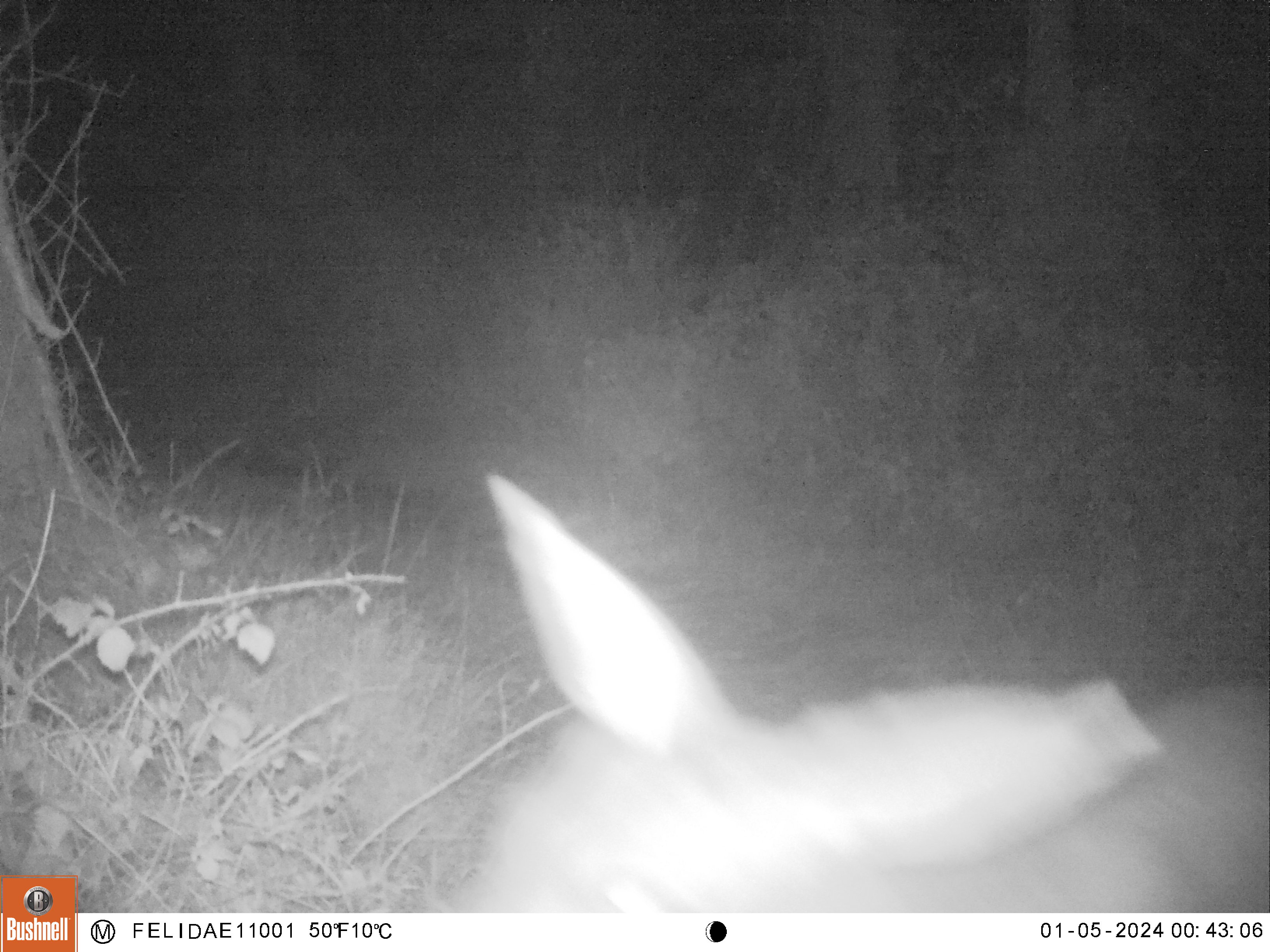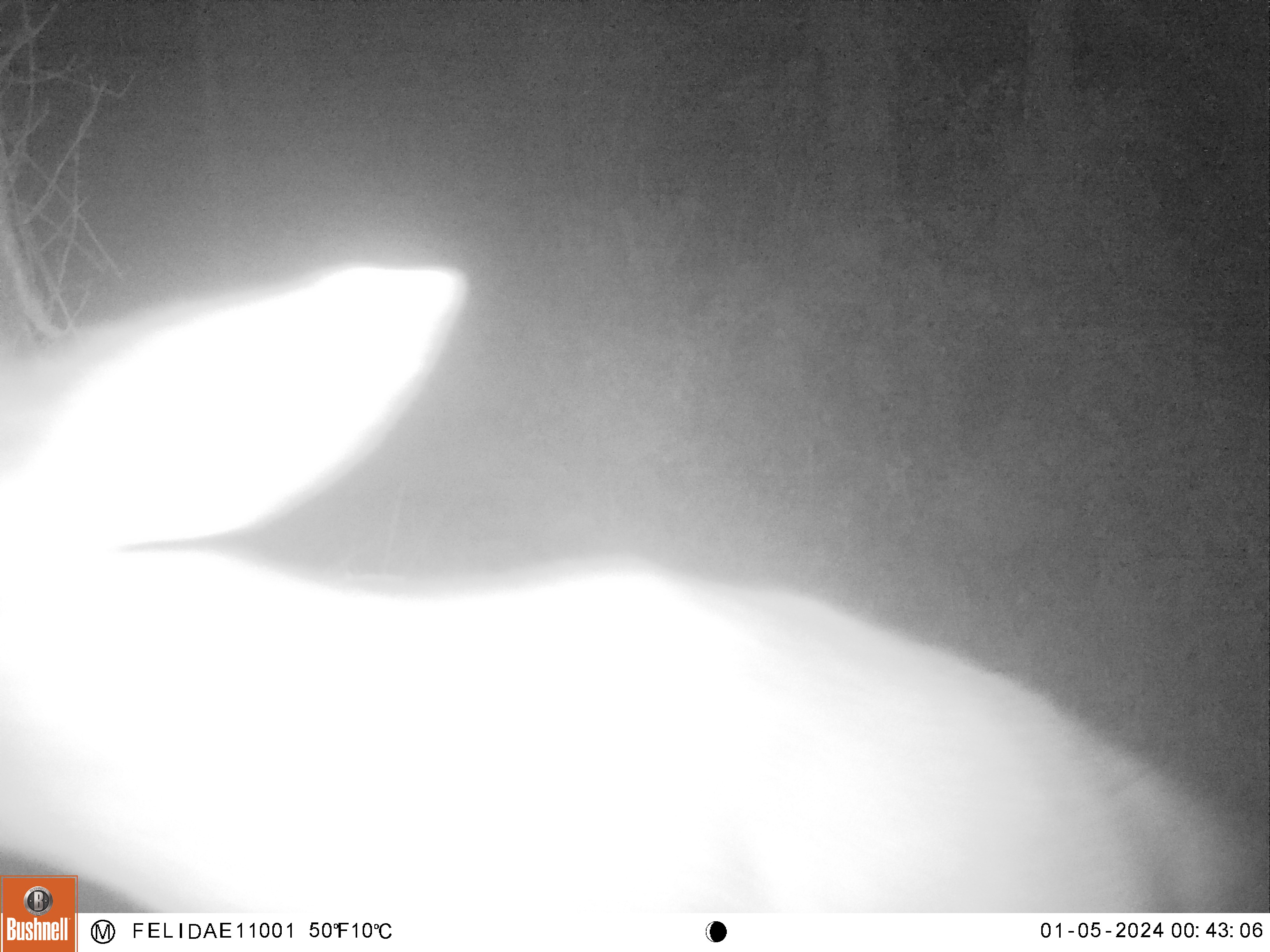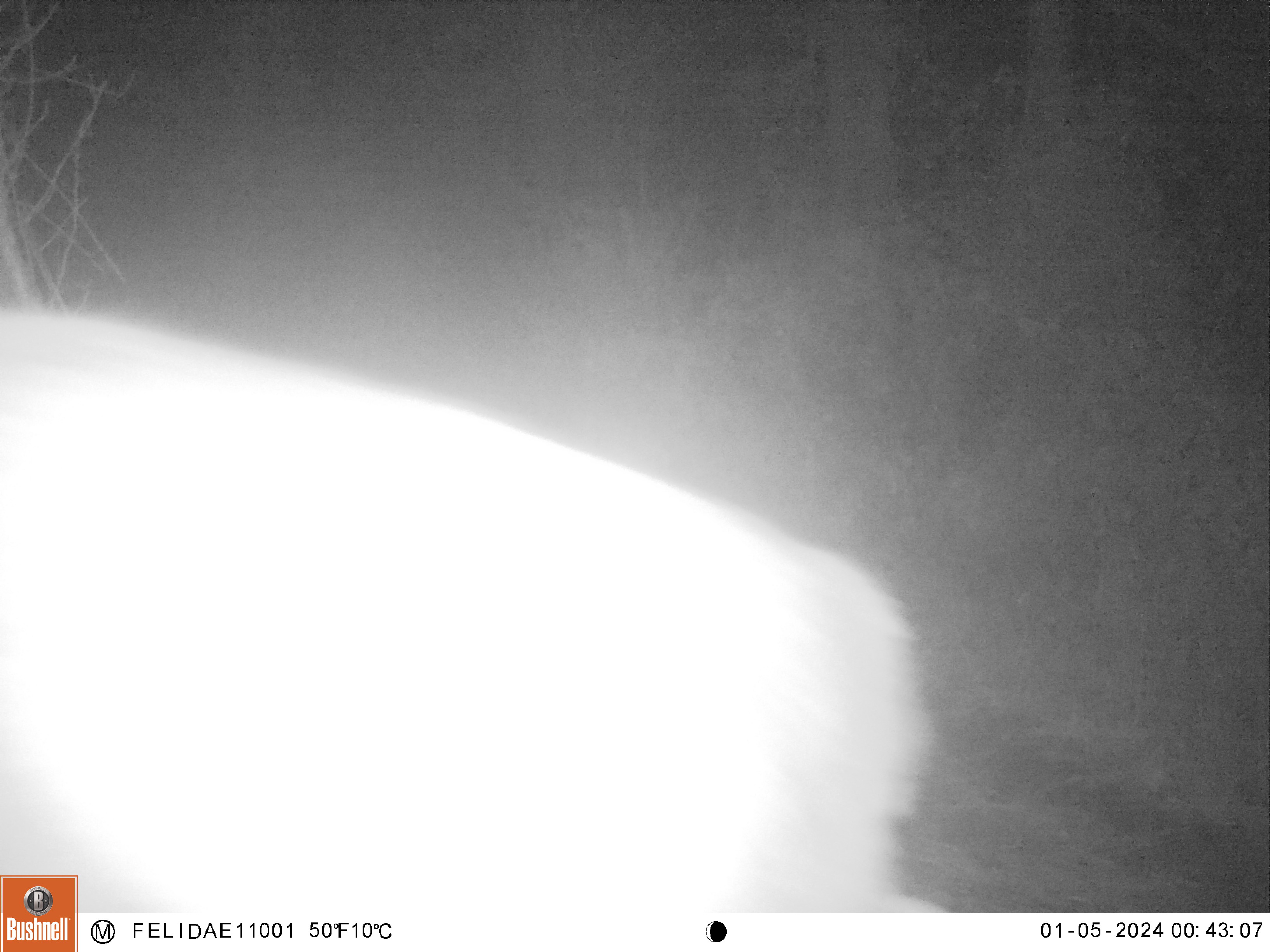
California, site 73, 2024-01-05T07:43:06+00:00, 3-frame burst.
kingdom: Animalia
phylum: Chordata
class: Mammalia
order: Artiodactyla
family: Cervidae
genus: Odocoileus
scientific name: Odocoileus hemionus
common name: mule deer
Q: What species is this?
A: Mule deer (Odocoileus hemionus).